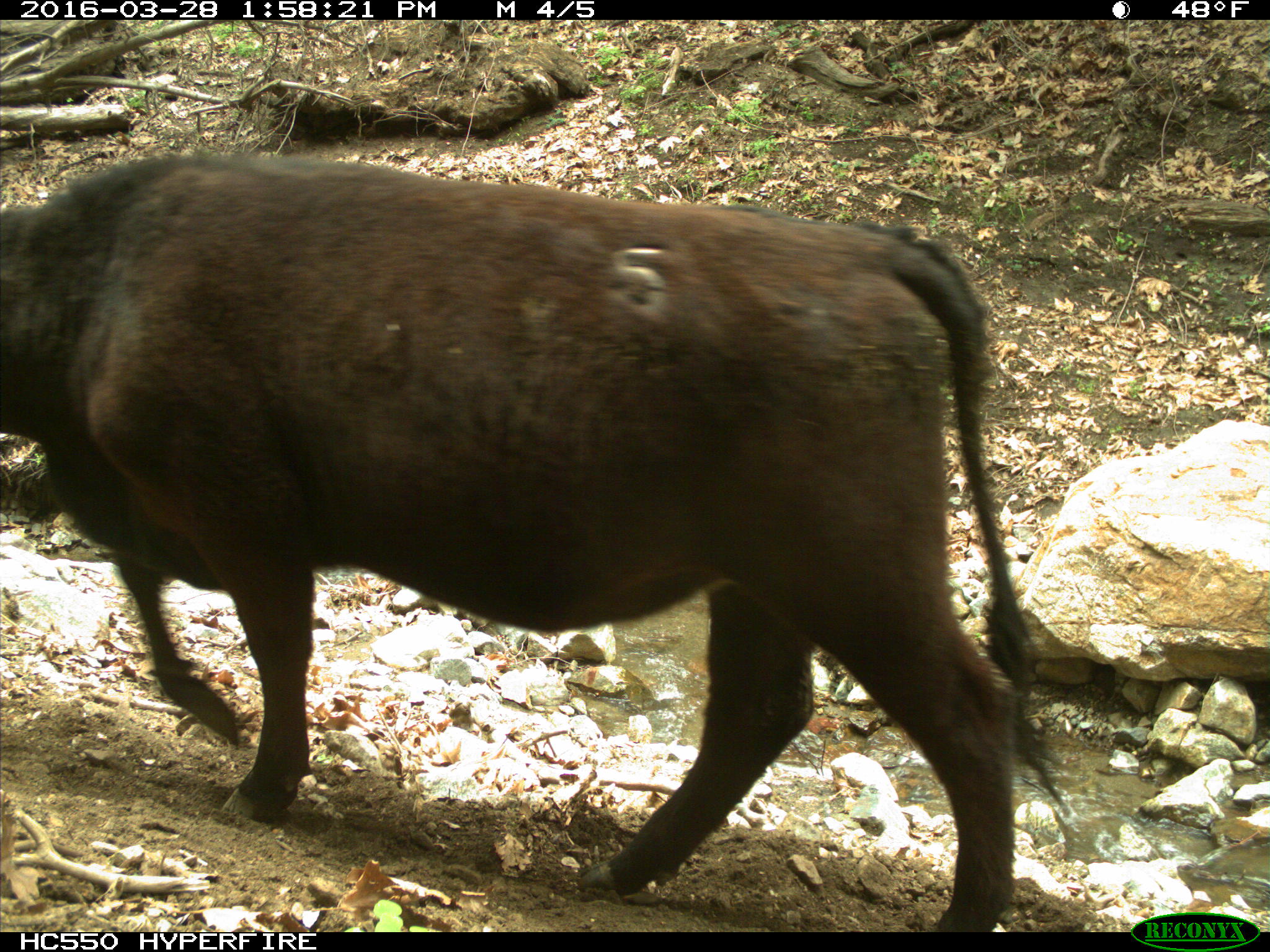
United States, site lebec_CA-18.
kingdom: Animalia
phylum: Chordata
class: Mammalia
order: Artiodactyla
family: Bovidae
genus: Bos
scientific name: Bos taurus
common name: domestic cow